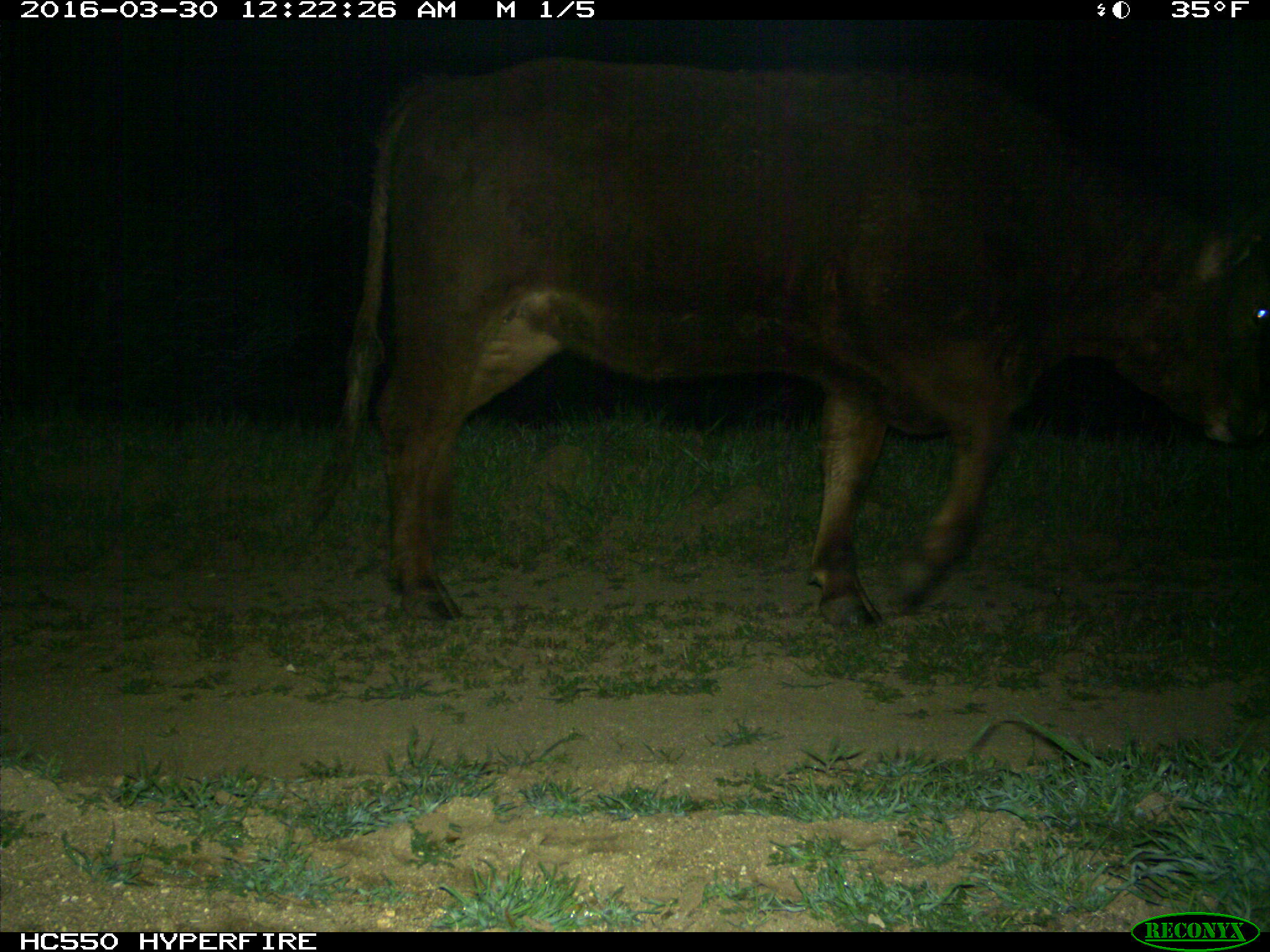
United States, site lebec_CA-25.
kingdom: Animalia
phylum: Chordata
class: Mammalia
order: Artiodactyla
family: Bovidae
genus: Bos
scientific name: Bos taurus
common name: domestic cow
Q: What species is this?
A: Bos taurus (domestic cow).